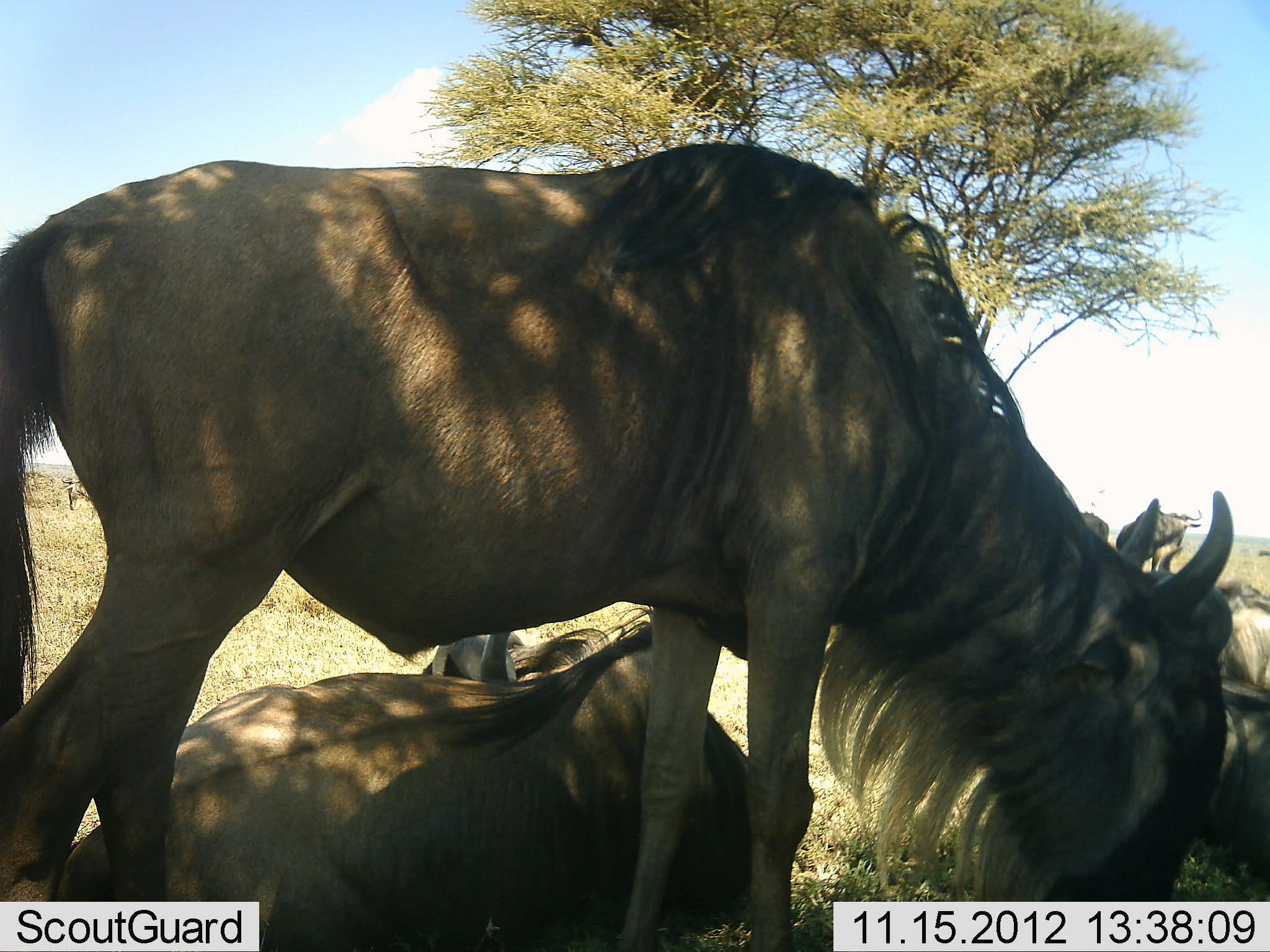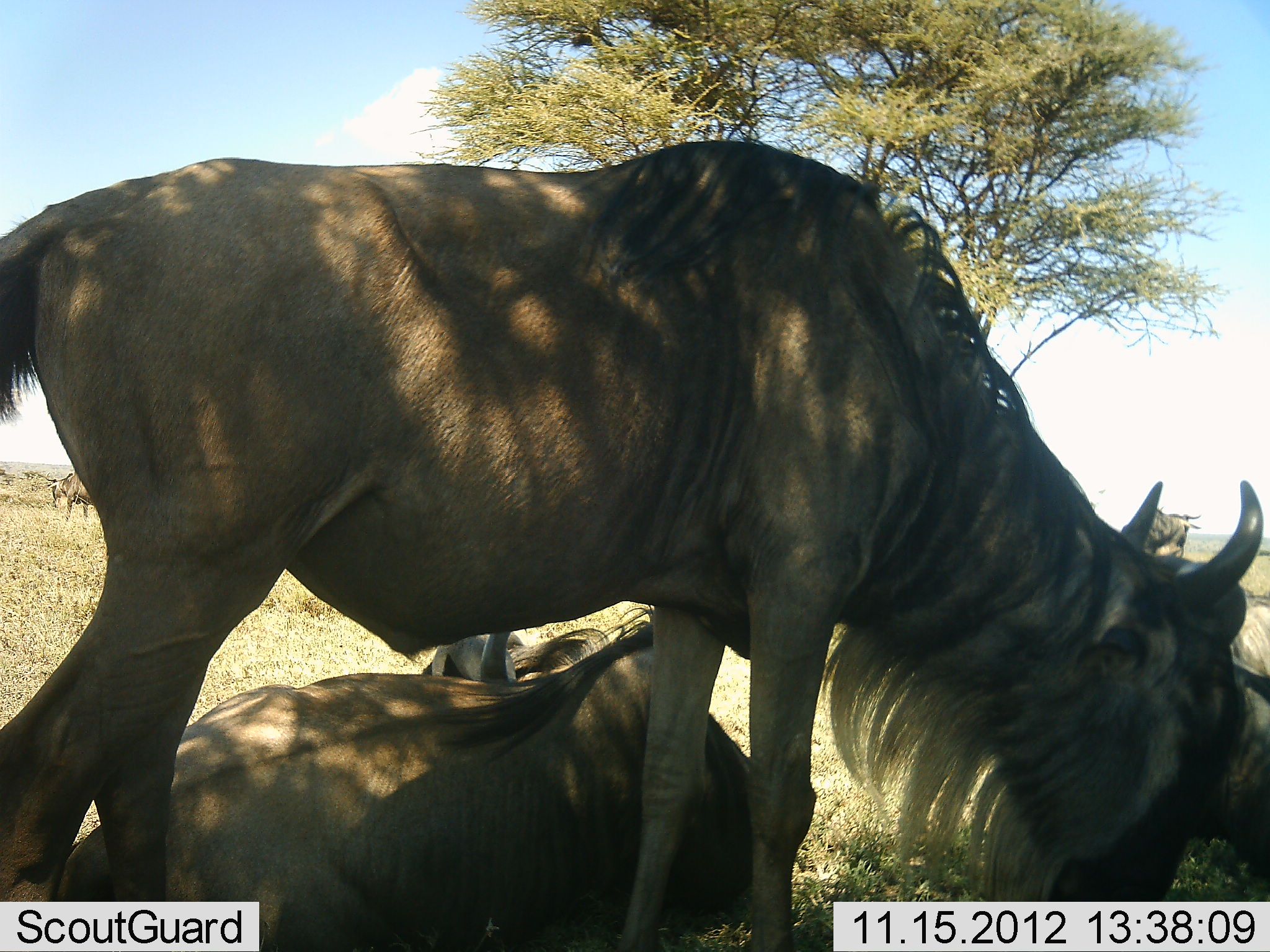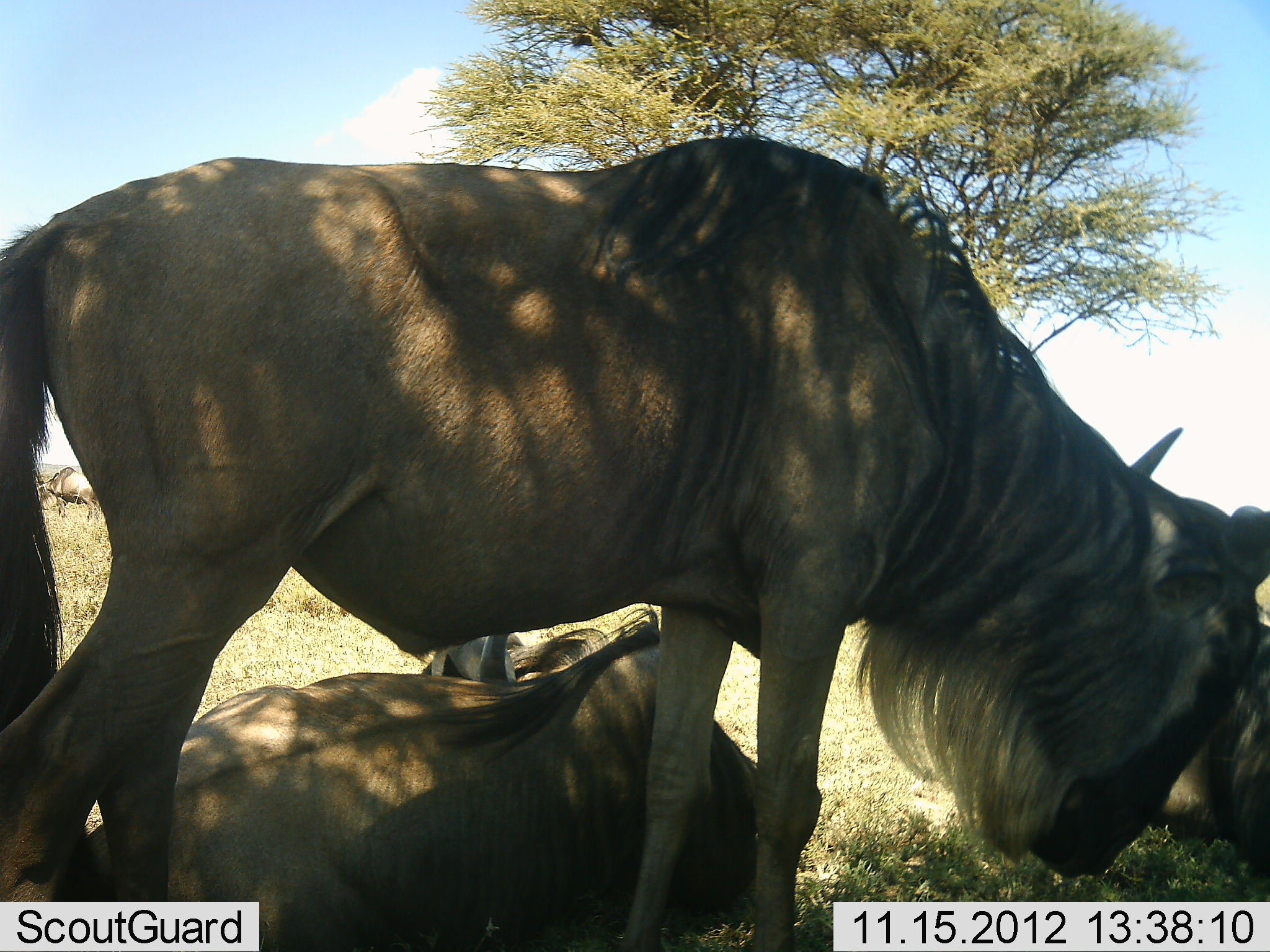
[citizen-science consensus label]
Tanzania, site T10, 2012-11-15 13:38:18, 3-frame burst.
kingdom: Animalia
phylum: Chordata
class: Mammalia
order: Artiodactyla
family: Bovidae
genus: Connochaetes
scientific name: Connochaetes taurinus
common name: blue wildebeest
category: wildebeest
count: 5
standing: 80%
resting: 100%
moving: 10%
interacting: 0%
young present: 10%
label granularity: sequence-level